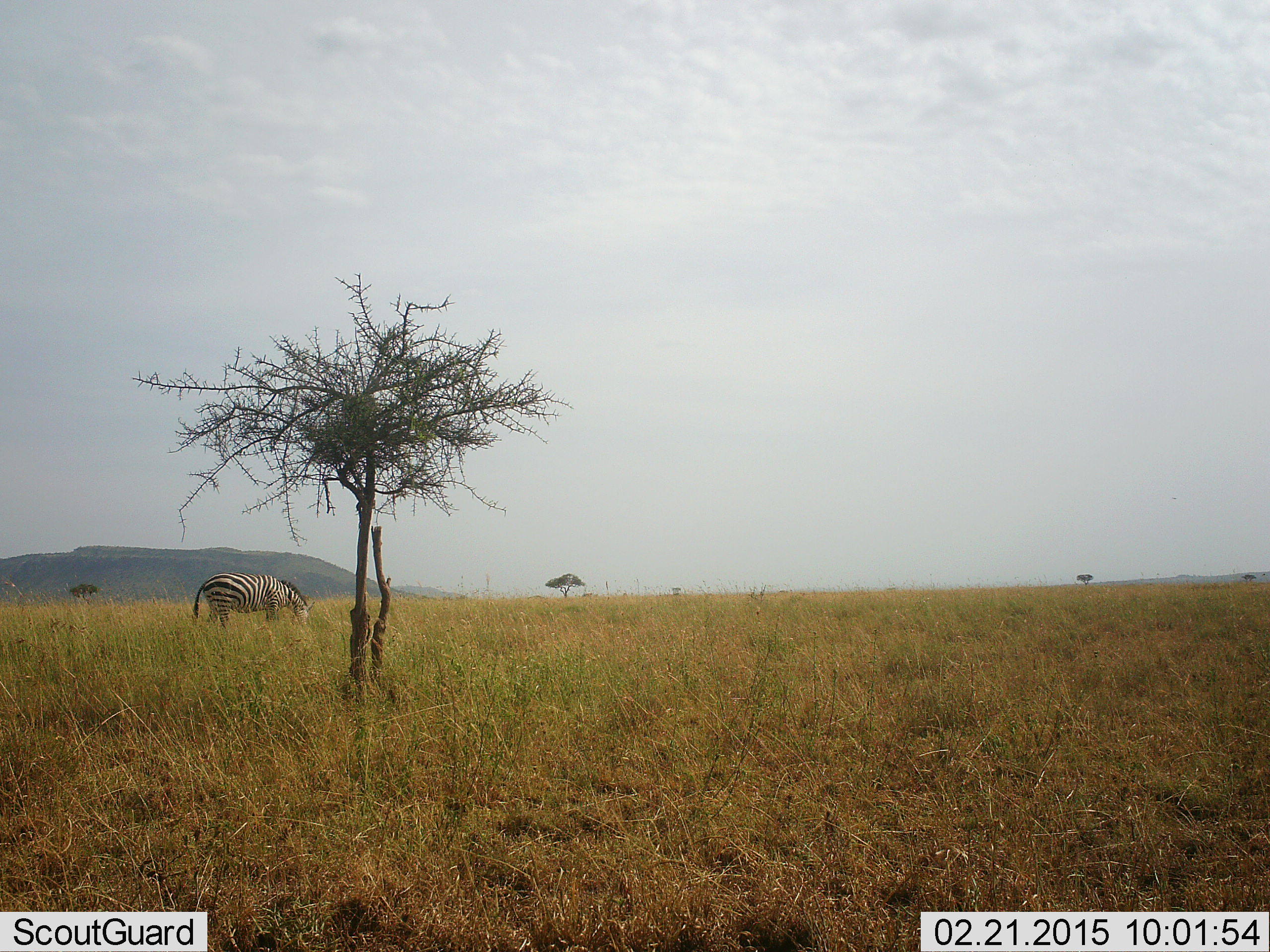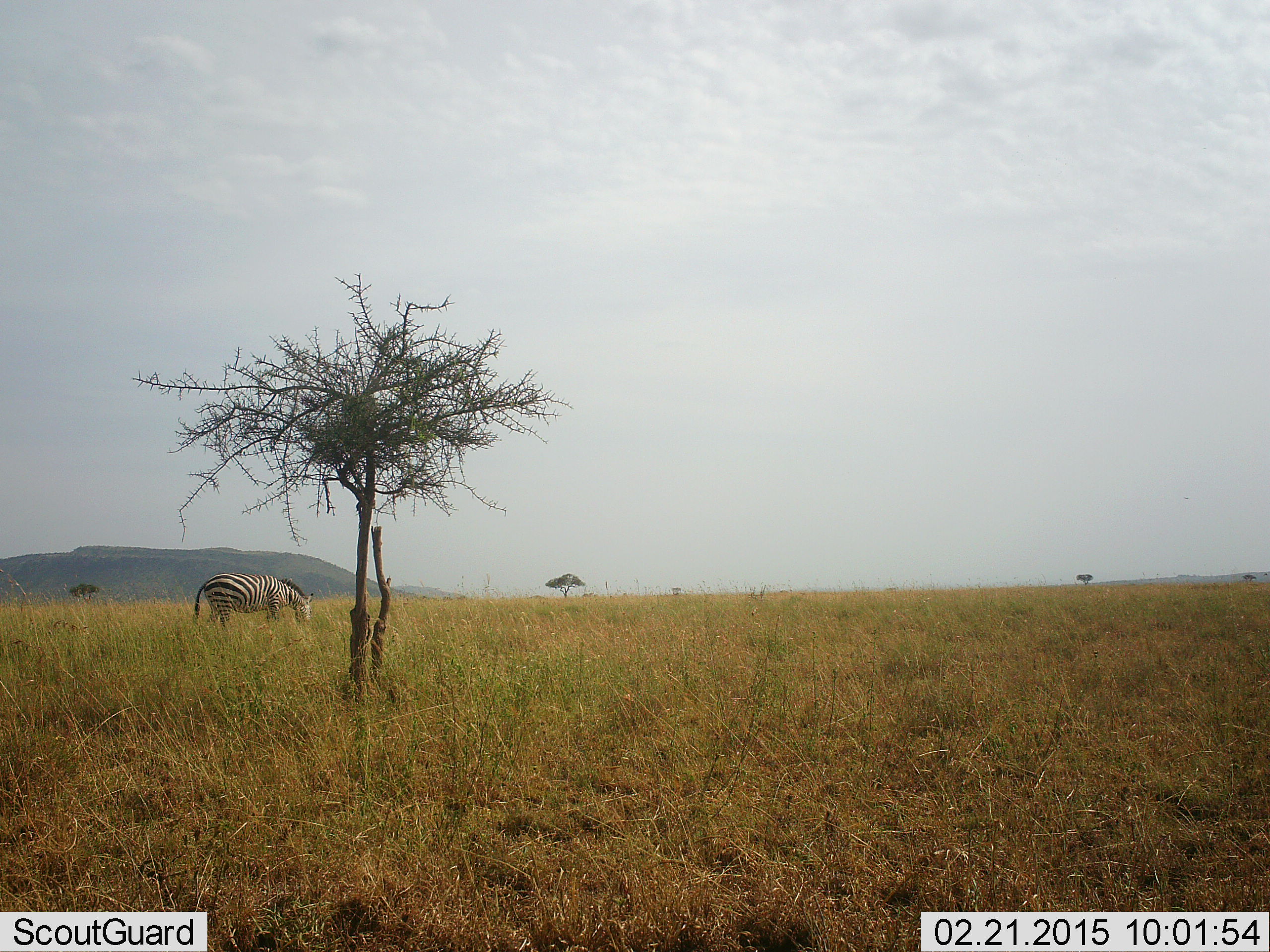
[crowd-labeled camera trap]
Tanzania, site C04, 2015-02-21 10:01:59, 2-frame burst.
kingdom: Animalia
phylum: Chordata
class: Mammalia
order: Perissodactyla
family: Equidae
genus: Equus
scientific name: Equus quagga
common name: plains zebra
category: zebra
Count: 1.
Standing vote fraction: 10%.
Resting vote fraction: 0%.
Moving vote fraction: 0%.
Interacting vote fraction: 0%.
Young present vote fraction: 0%.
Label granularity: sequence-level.